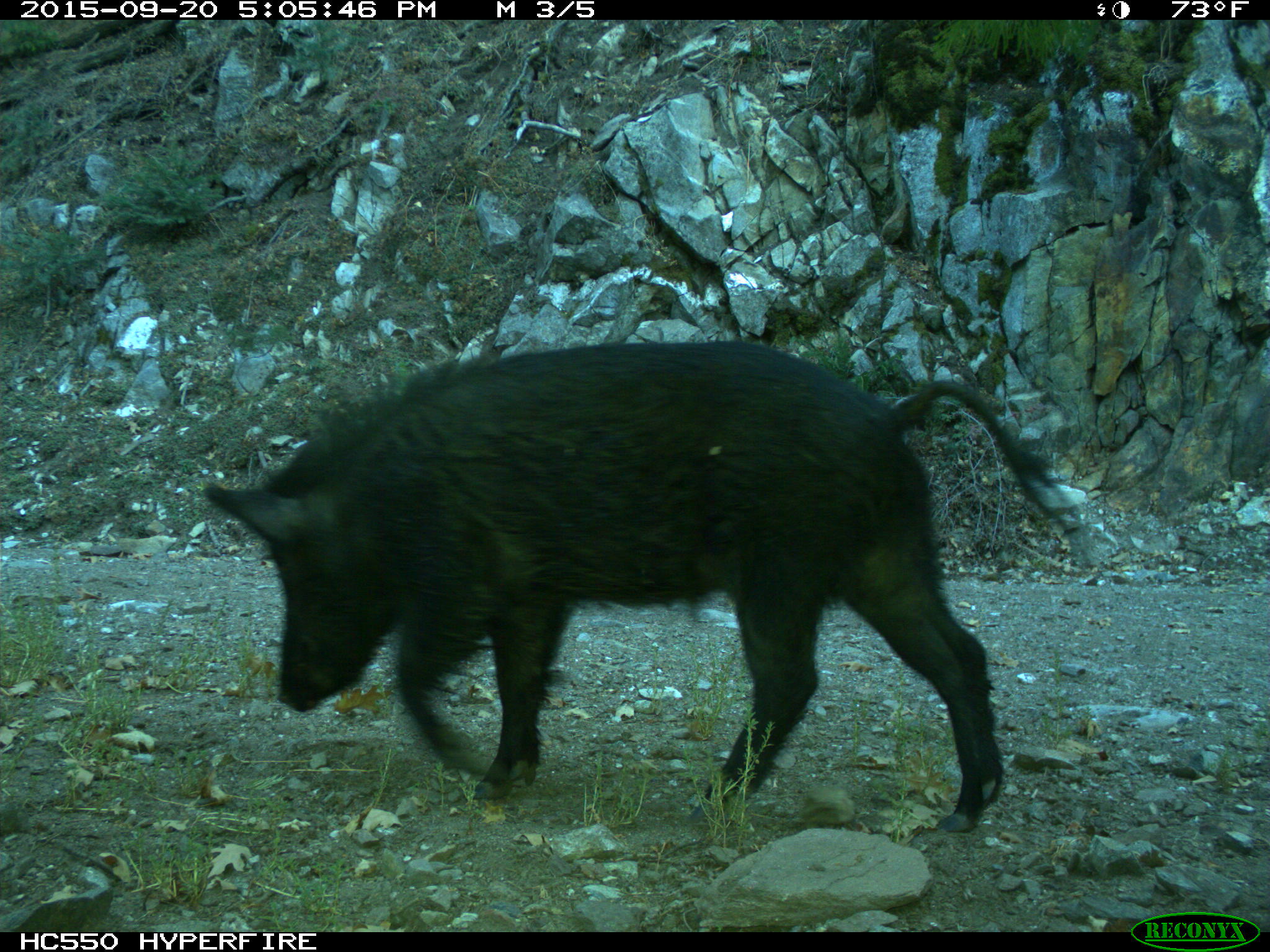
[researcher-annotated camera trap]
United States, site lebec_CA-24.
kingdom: Animalia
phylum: Chordata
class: Mammalia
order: Artiodactyla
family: Suidae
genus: Sus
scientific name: Sus scrofa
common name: wild boar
Sus scrofa (wild boar).